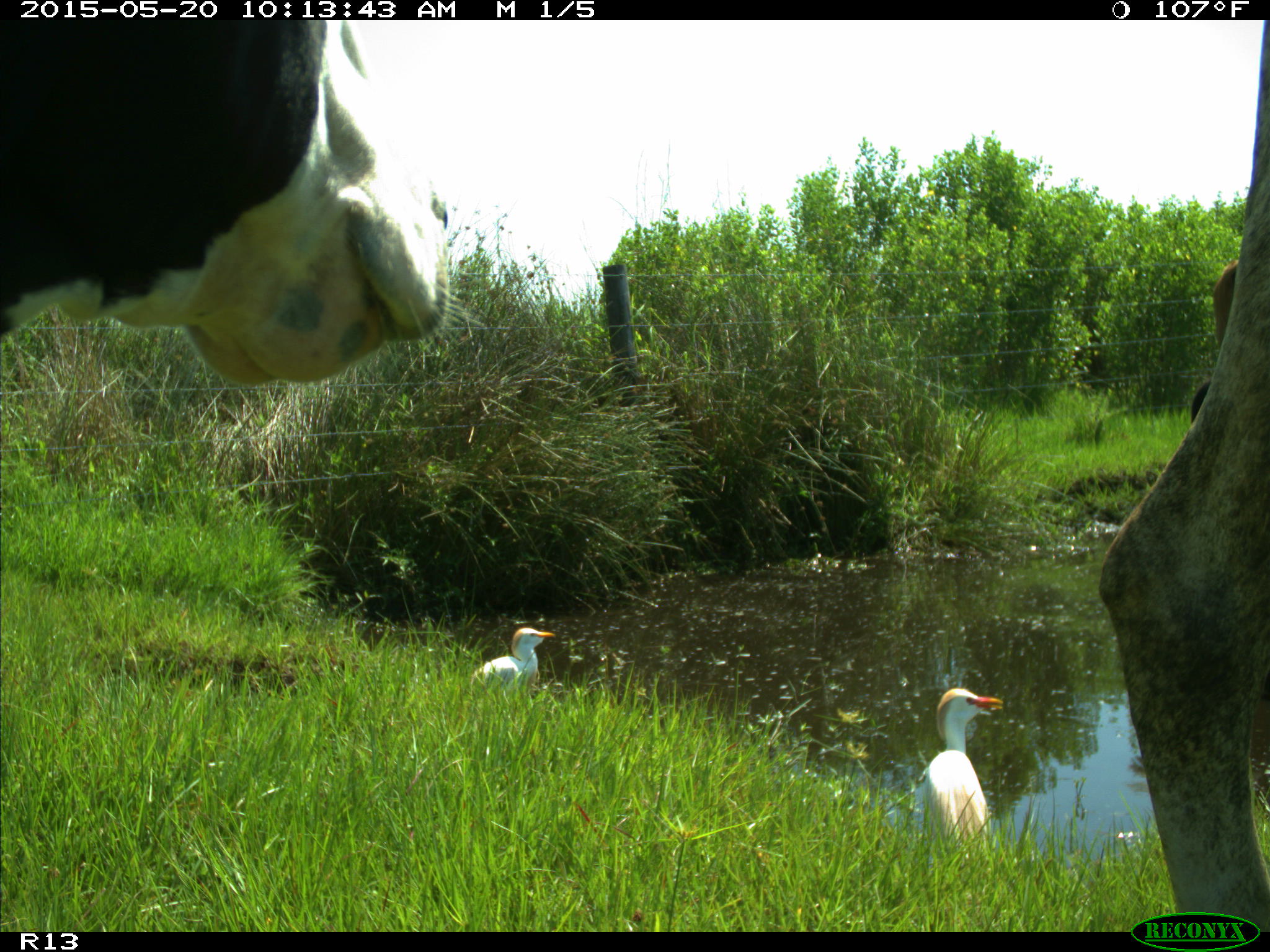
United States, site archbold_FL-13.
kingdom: Animalia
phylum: Chordata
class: Mammalia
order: Artiodactyla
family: Bovidae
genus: Bos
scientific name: Bos taurus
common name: domestic cow